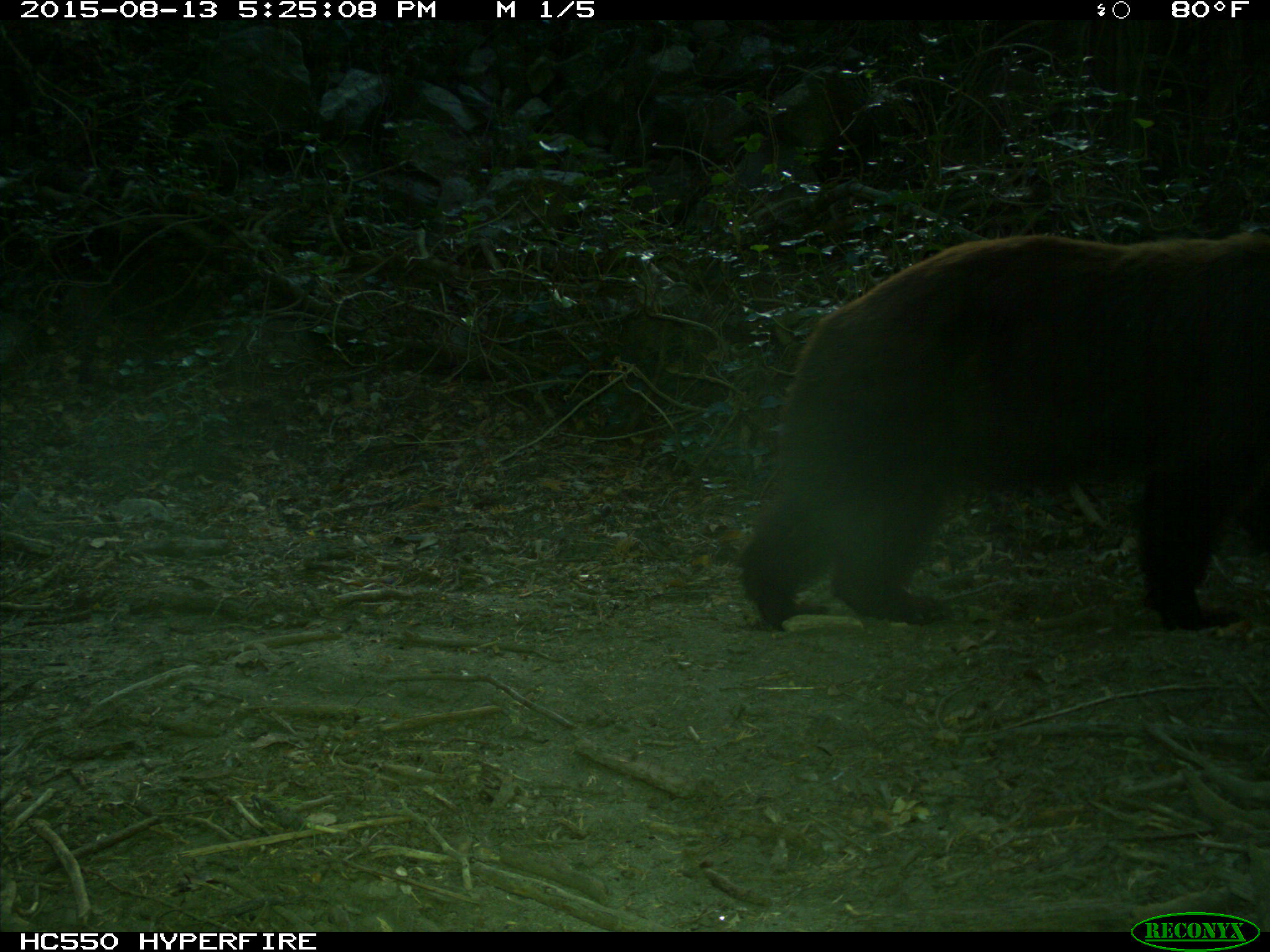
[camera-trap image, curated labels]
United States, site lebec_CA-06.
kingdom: Animalia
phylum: Chordata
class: Mammalia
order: Carnivora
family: Ursidae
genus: Ursus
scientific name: Ursus americanus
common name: american black bear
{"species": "Ursus americanus (american black bear)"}